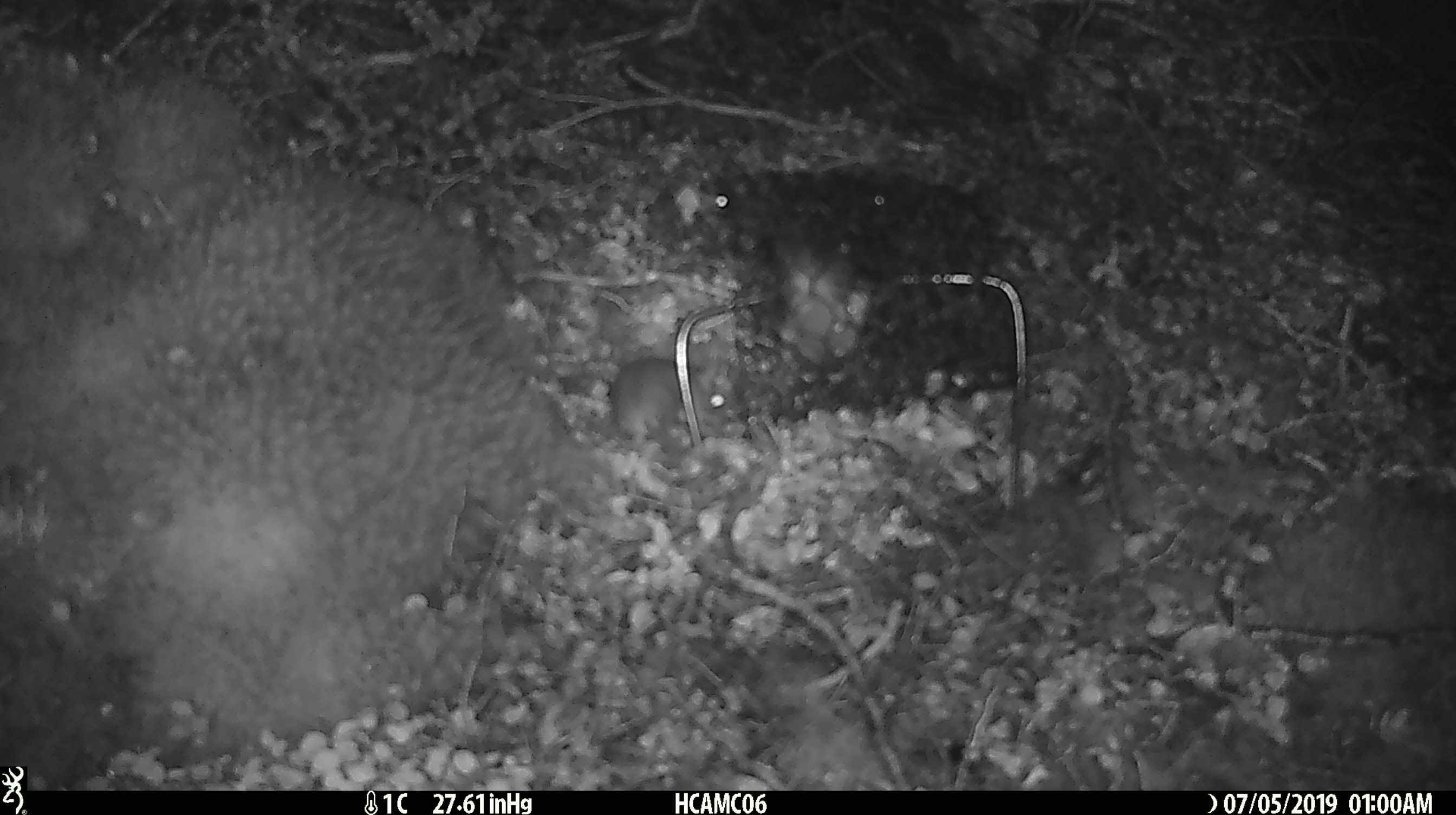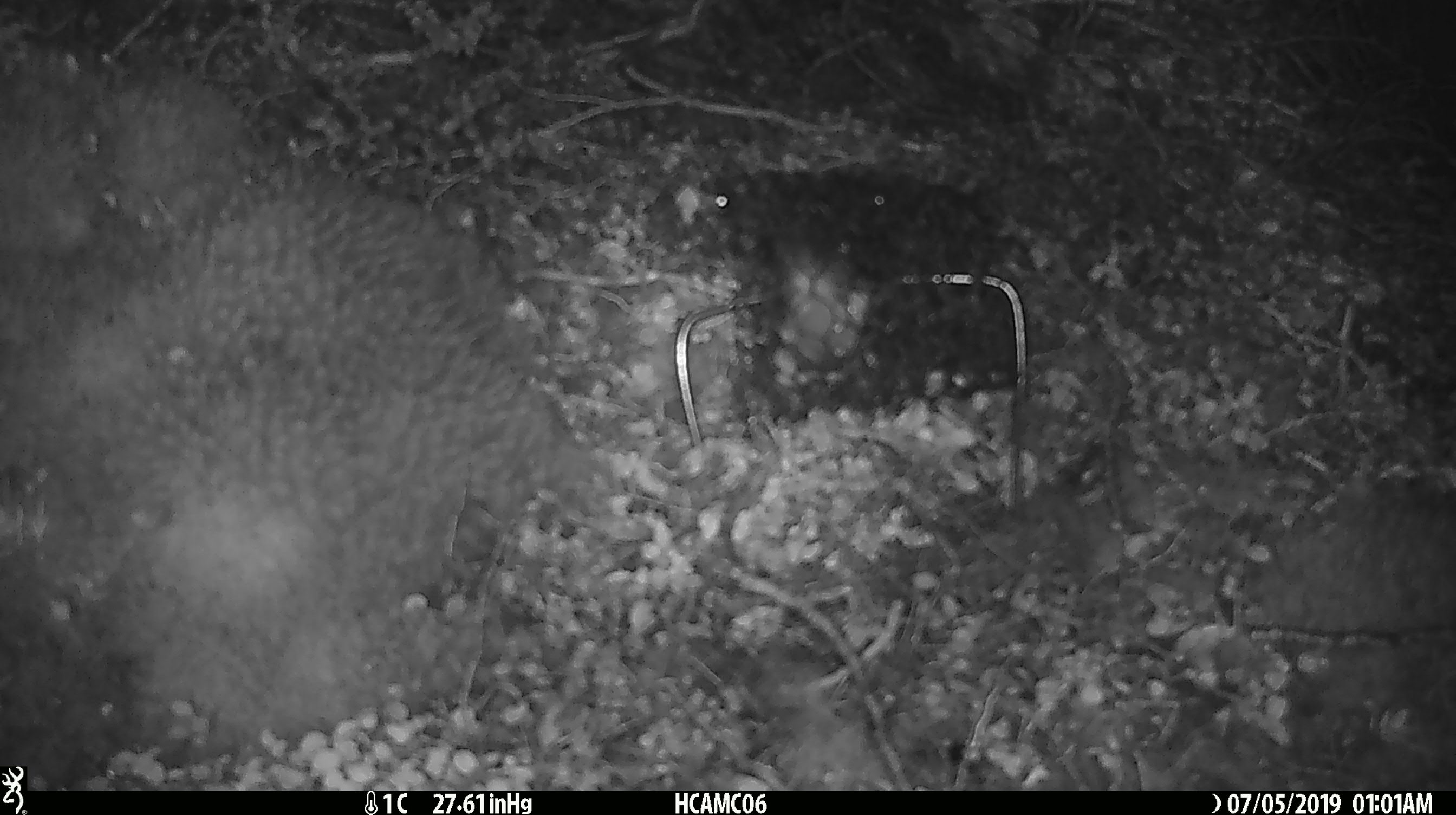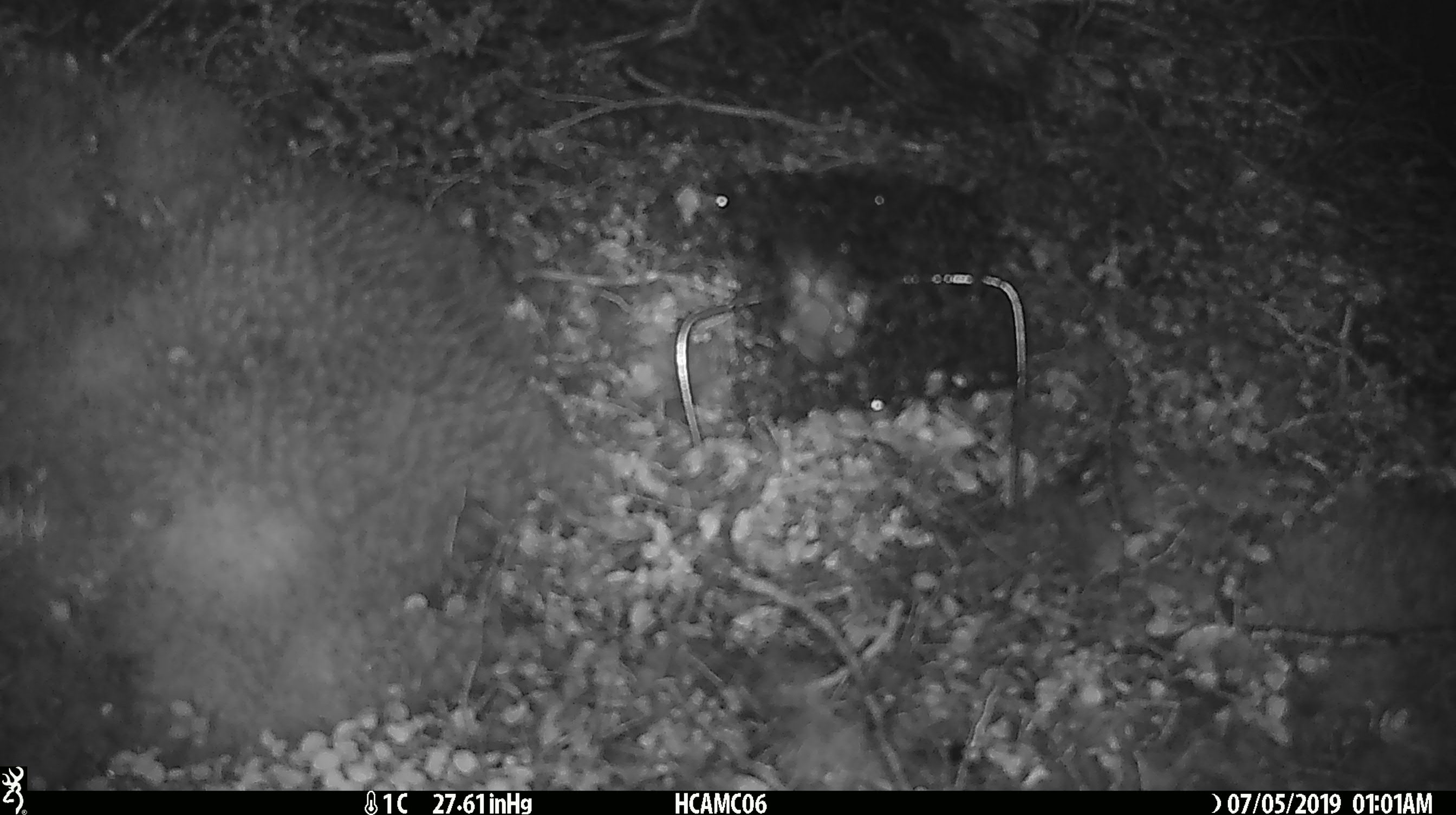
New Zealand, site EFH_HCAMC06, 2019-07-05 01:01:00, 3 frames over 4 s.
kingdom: Animalia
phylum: Chordata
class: Mammalia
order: Rodentia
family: Muridae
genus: Mus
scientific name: Mus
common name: mouse